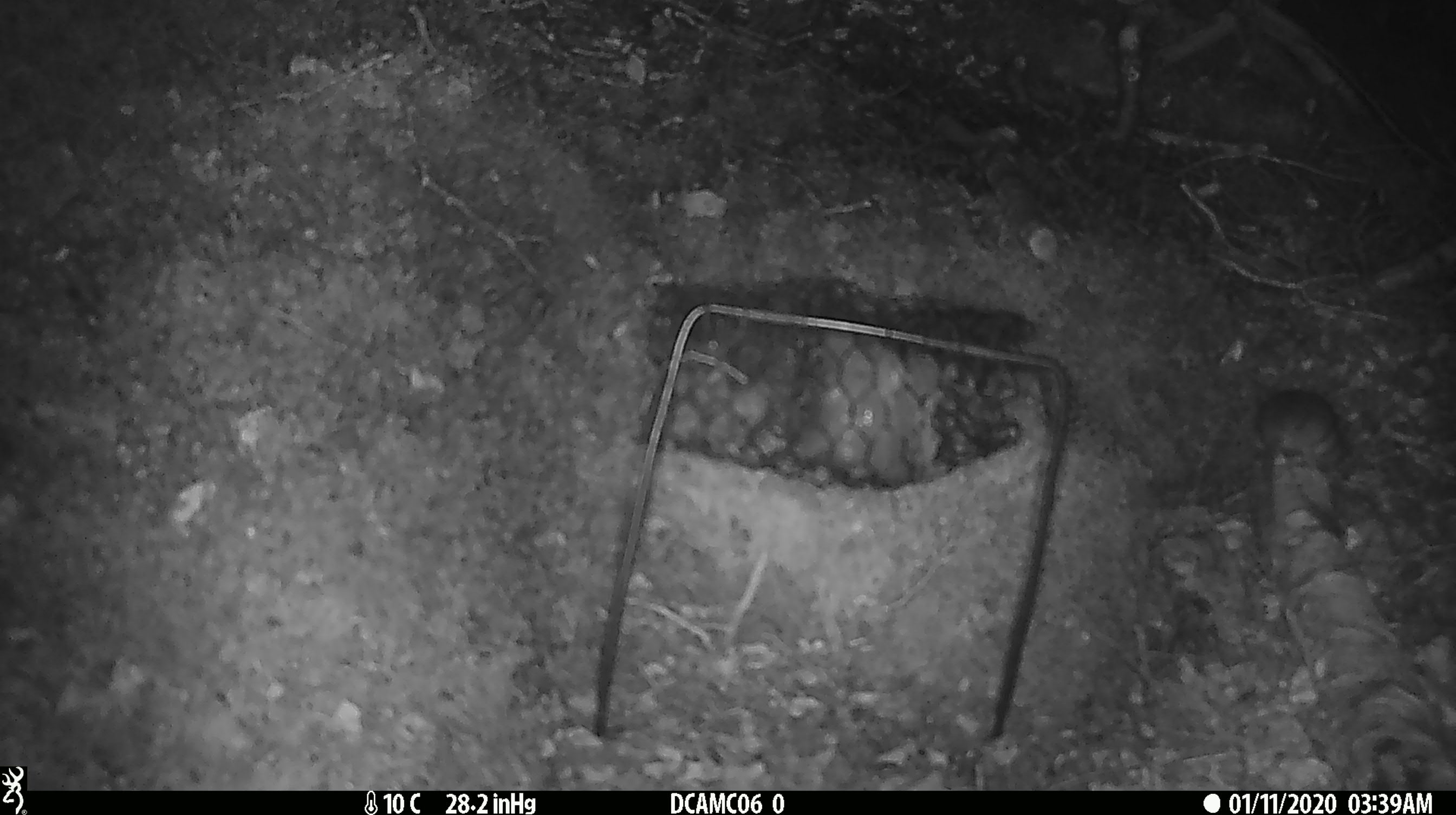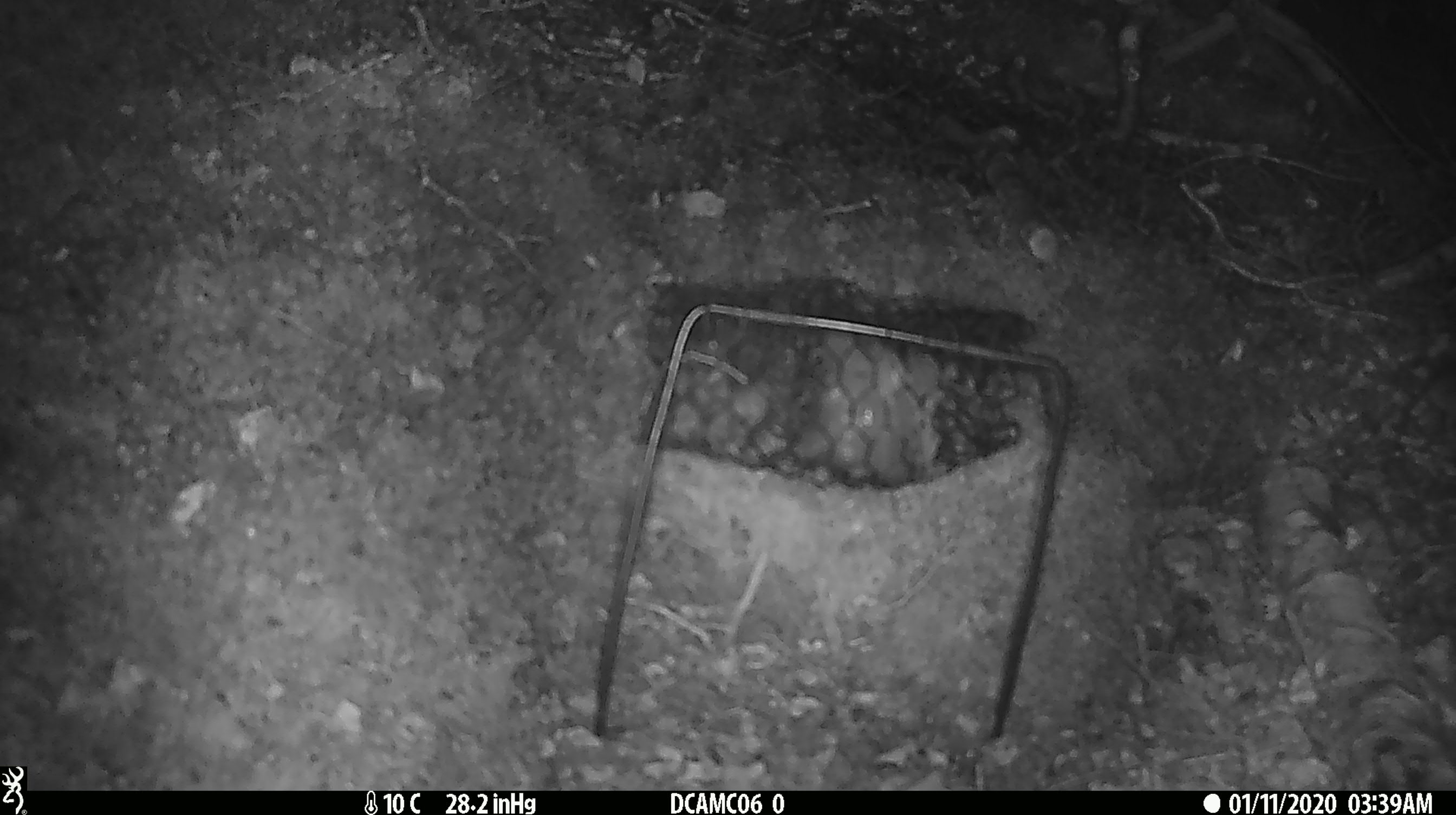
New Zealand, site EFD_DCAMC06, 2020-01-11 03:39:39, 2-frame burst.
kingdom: Animalia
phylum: Chordata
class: Mammalia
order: Rodentia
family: Muridae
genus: Mus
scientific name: Mus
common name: mouse